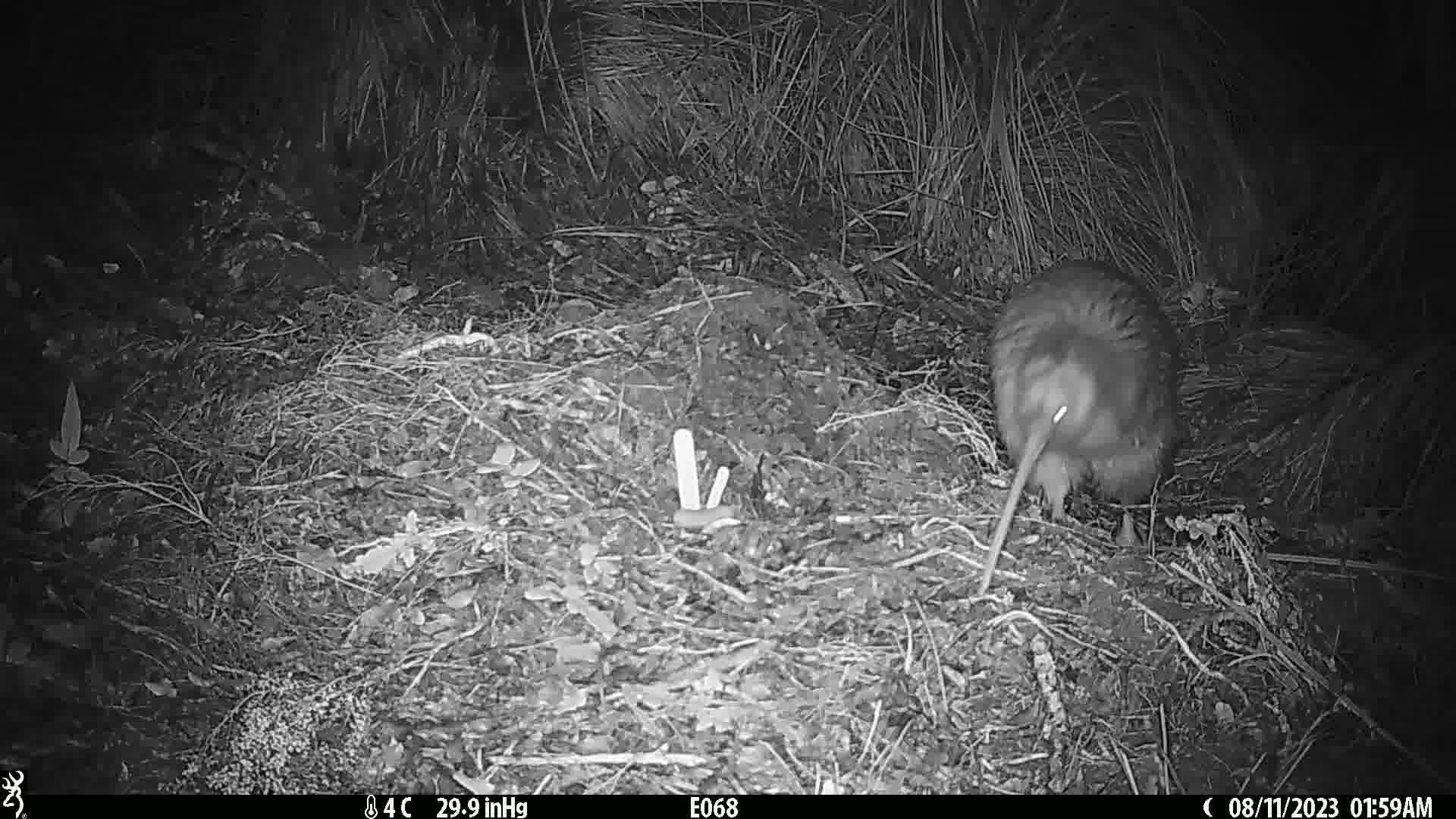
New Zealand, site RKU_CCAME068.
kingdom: Animalia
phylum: Chordata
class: Aves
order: Apterygiformes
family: Apterygidae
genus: Apteryx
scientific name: Apteryx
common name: kiwi